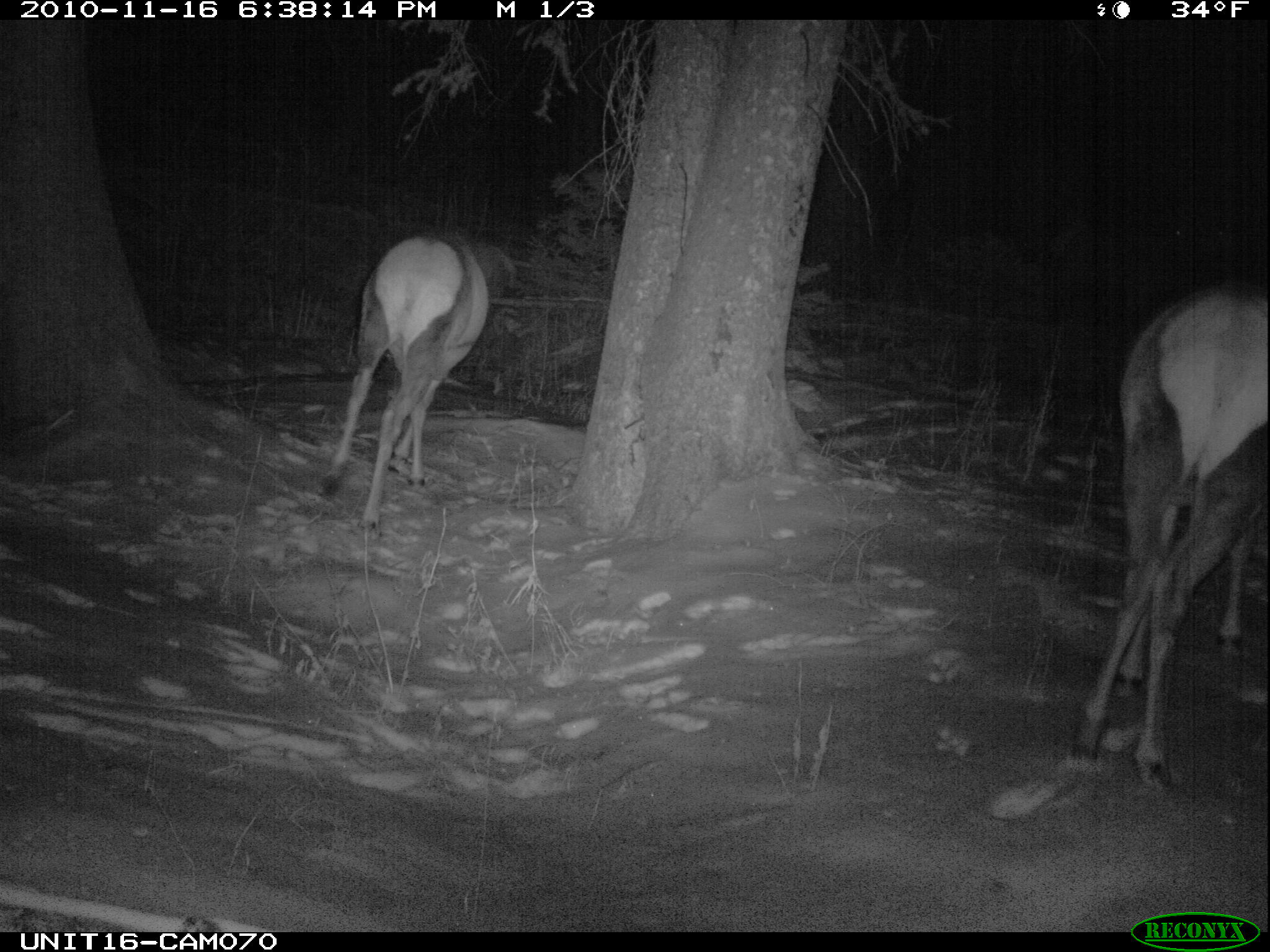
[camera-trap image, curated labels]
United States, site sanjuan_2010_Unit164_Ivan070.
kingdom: Animalia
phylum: Chordata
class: Mammalia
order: Artiodactyla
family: Cervidae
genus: Cervus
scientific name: Cervus elaphus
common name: red deer